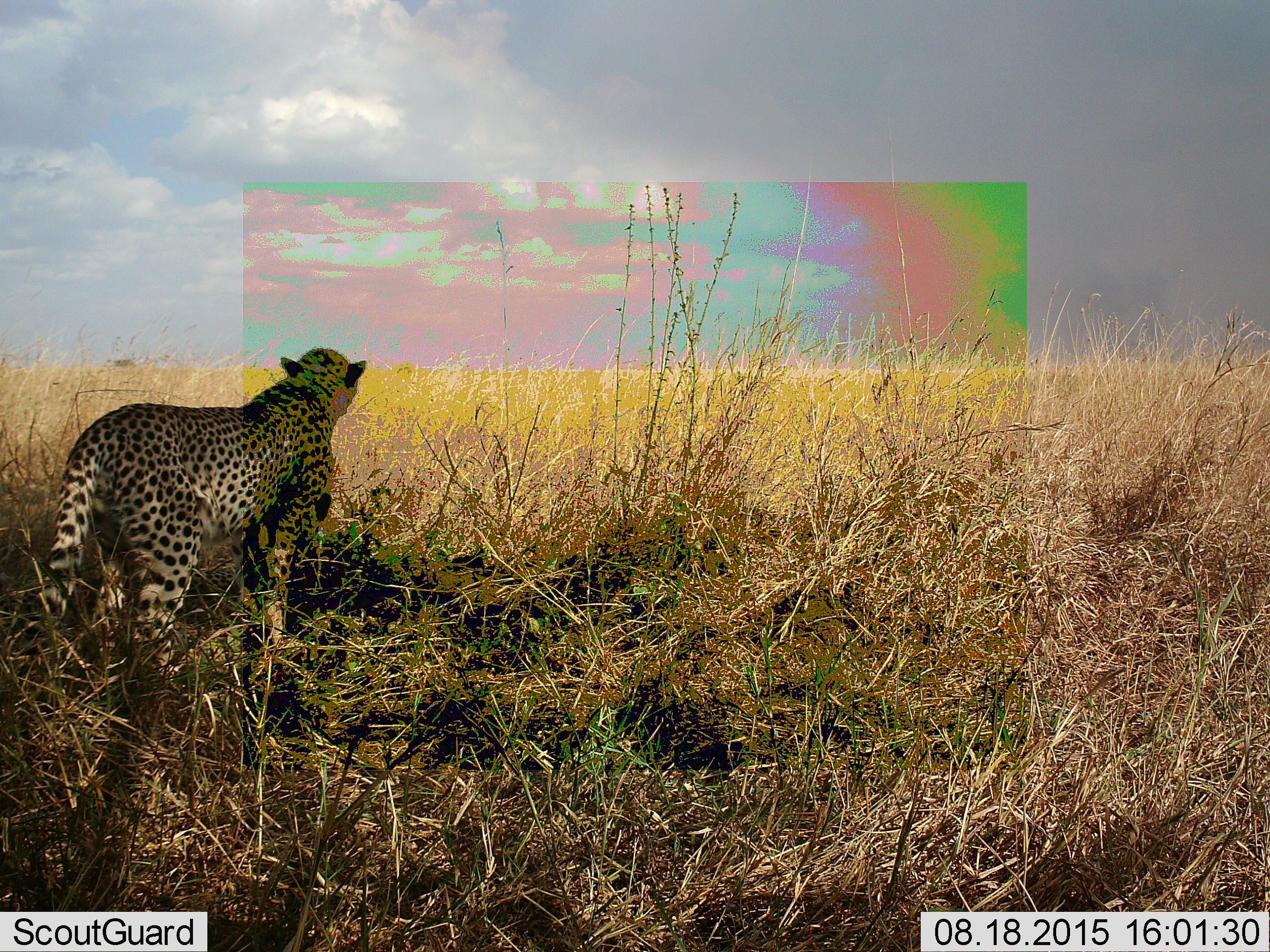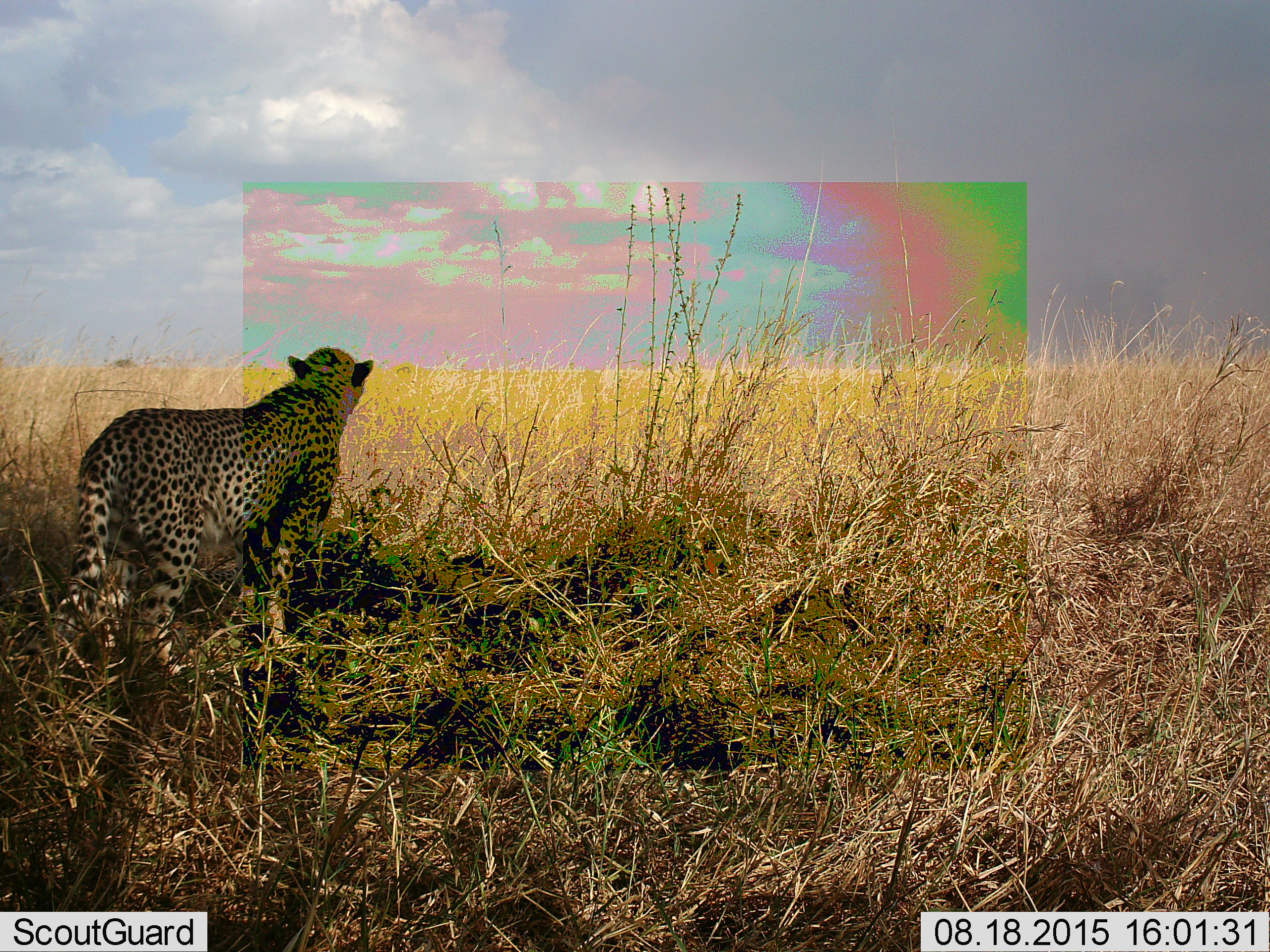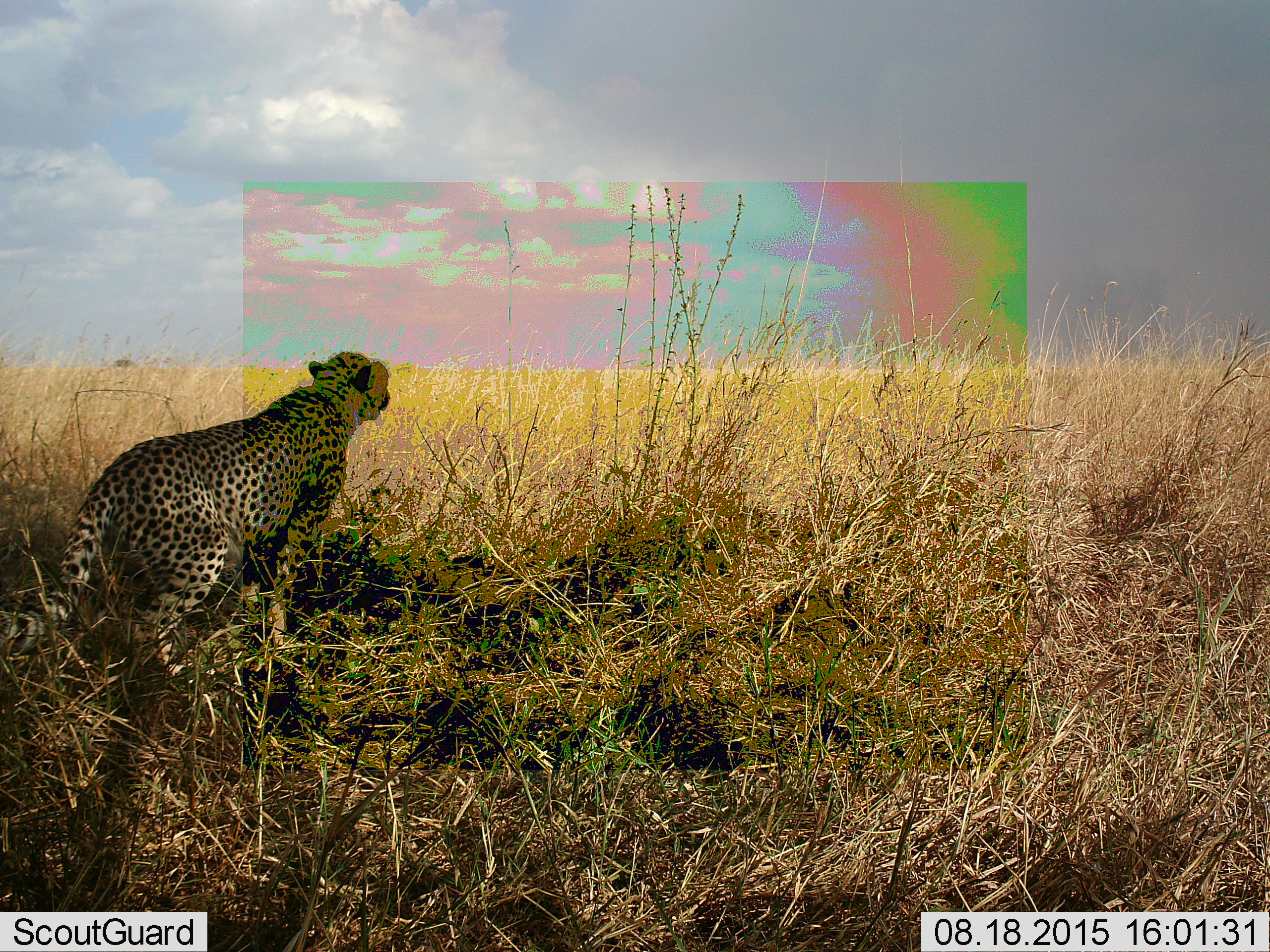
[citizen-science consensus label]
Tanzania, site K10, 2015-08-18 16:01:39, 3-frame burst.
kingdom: Animalia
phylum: Chordata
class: Mammalia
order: Carnivora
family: Felidae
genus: Acinonyx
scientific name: Acinonyx jubatus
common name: cheetah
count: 1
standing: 88%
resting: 0%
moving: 12%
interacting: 0%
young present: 0%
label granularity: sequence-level